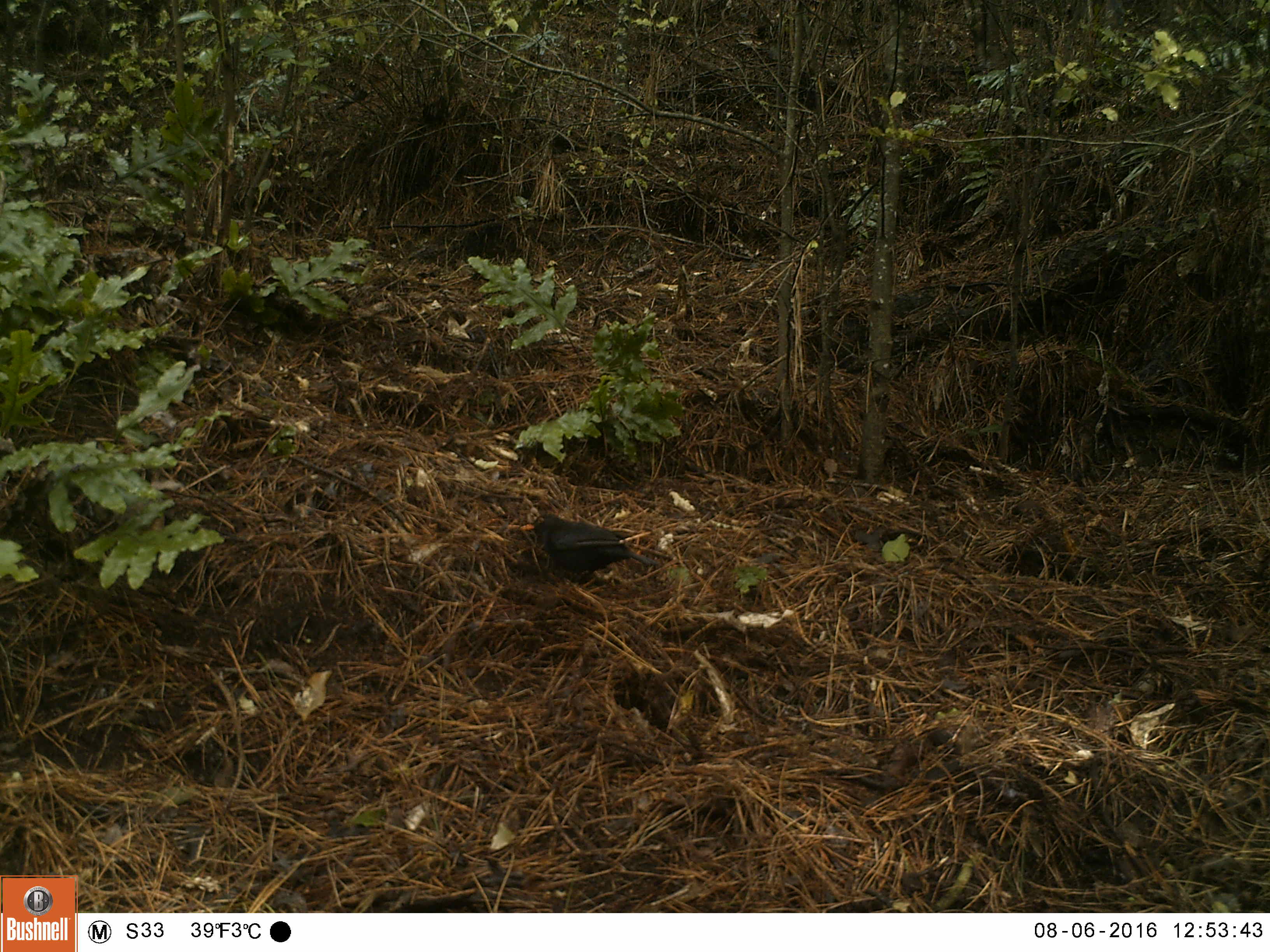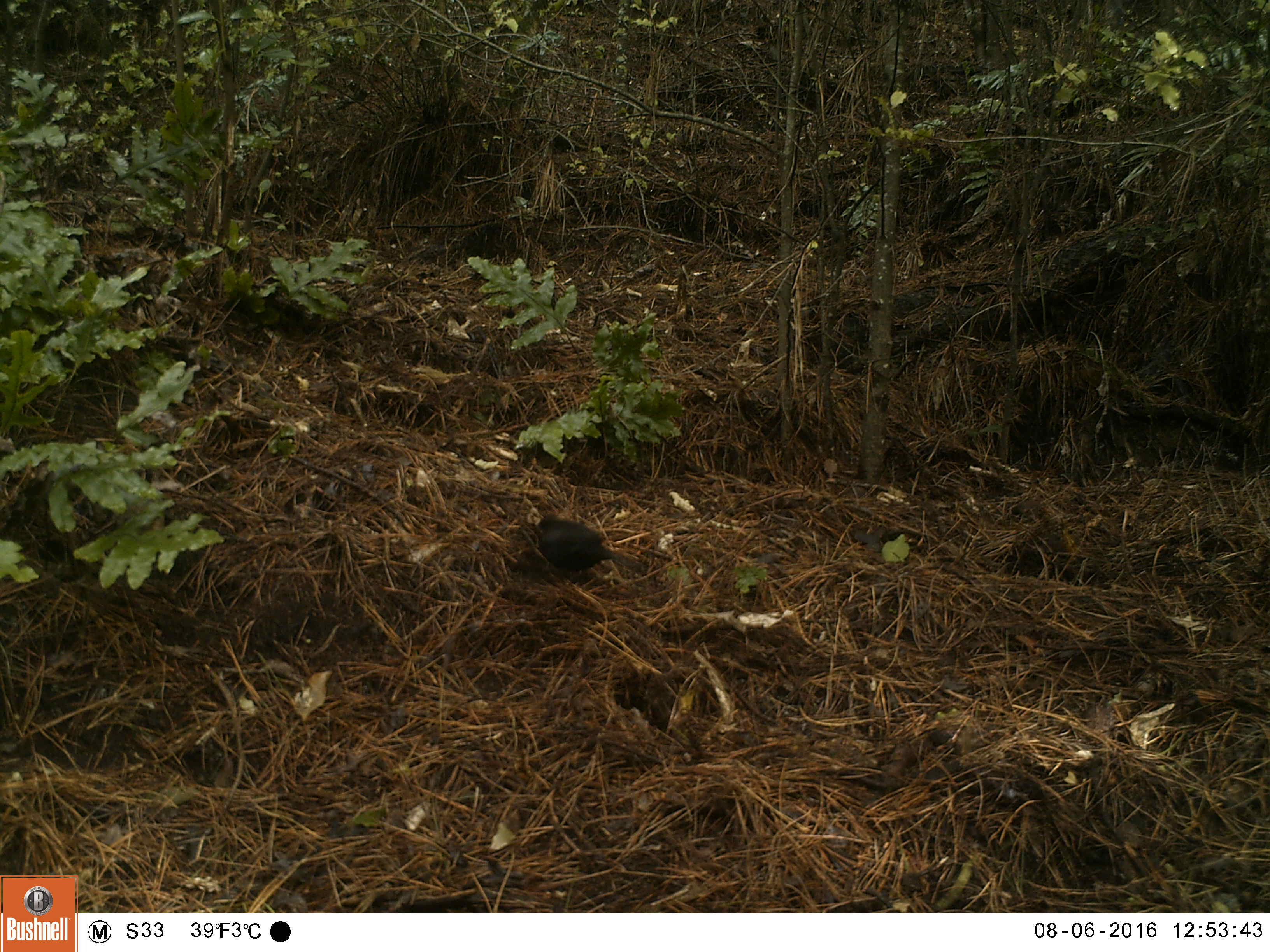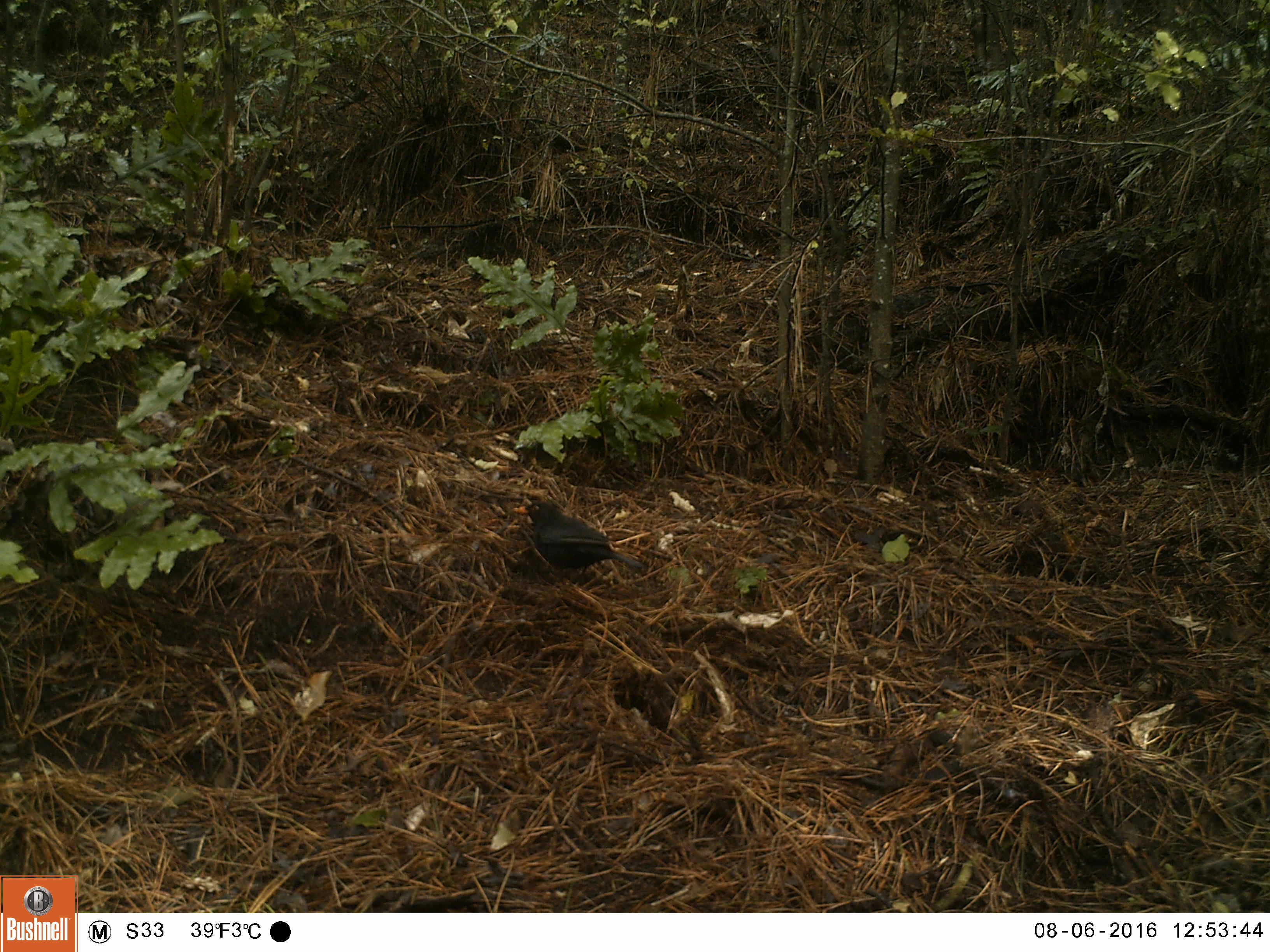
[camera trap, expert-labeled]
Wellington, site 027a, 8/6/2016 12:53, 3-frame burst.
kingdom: Animalia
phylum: Chordata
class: Aves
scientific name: Aves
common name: bird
Bird (Aves).